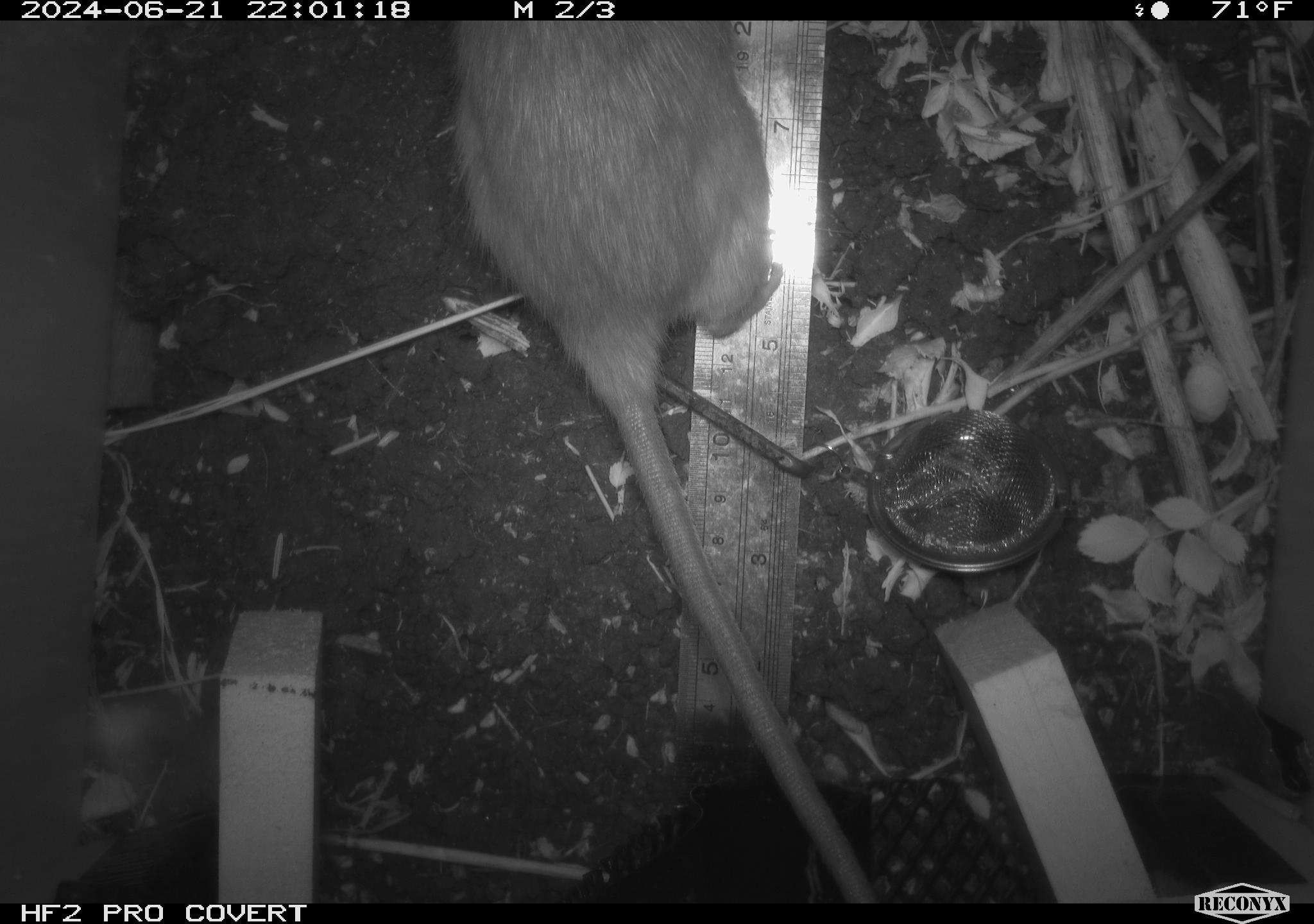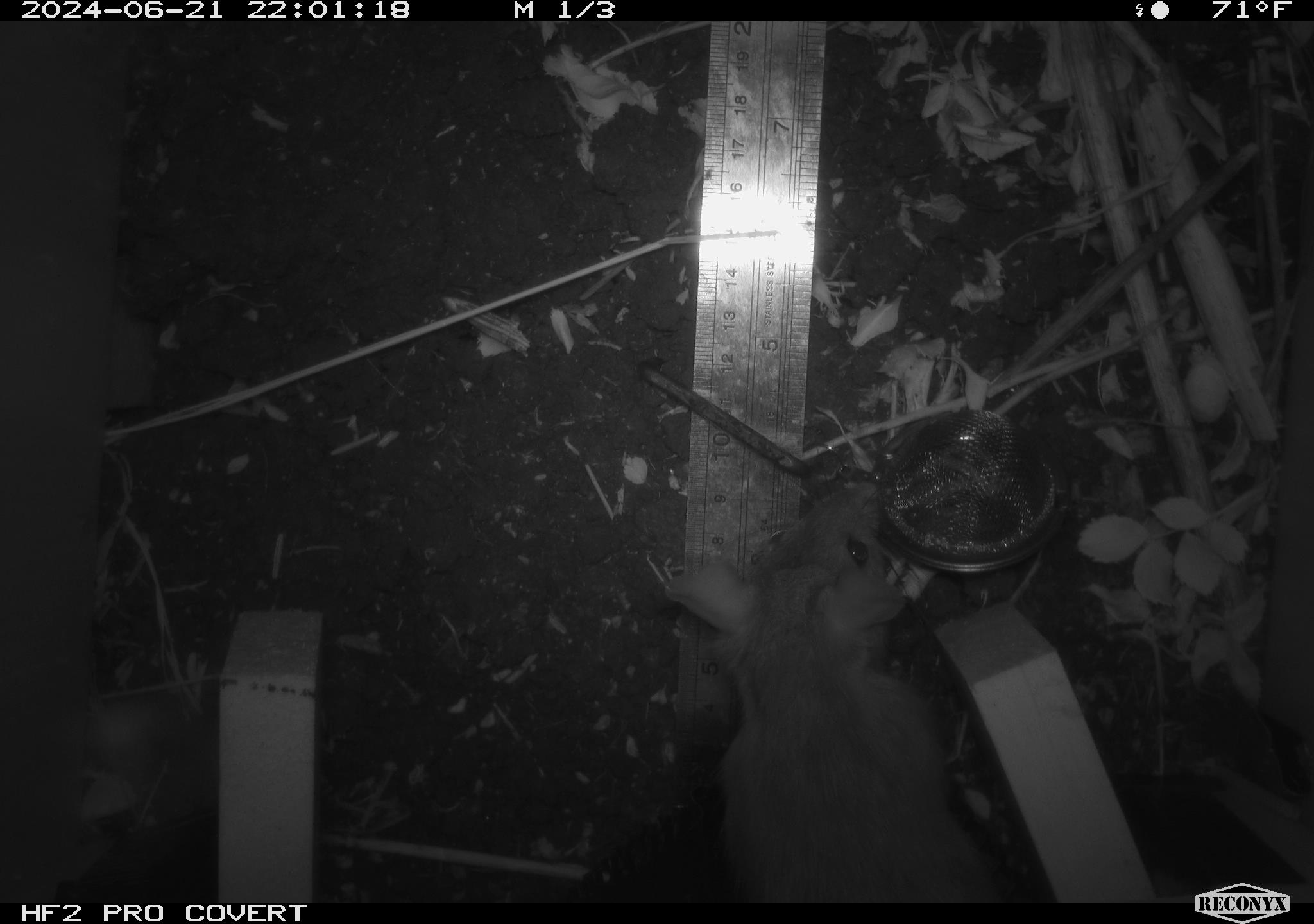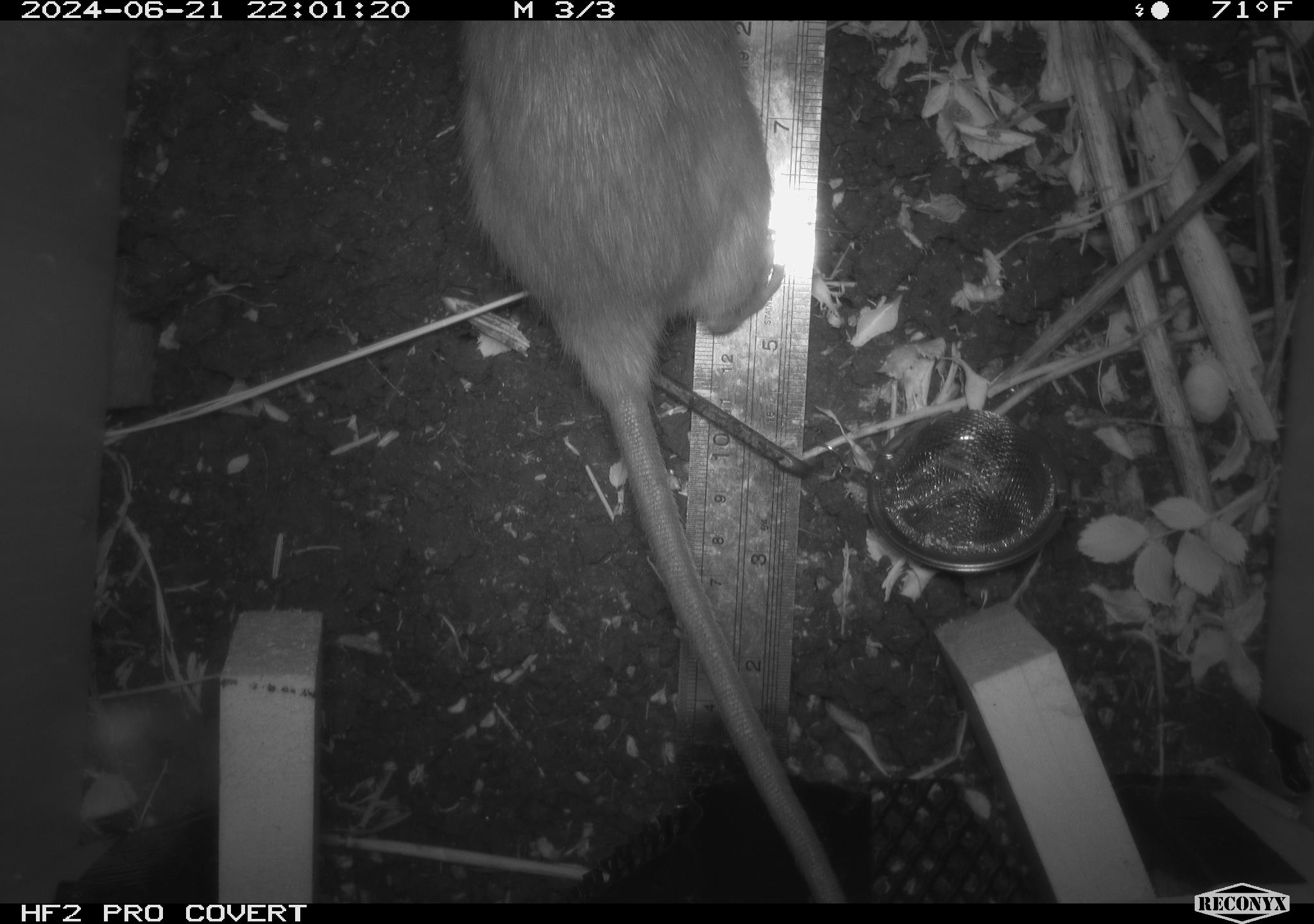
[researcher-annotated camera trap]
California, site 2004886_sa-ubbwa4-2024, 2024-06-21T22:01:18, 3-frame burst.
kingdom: Animalia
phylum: Chordata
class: Mammalia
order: Rodentia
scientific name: Rodentia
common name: woodrat or rat or mouse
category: woodrat or rat or mouse species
Woodrat or rat or mouse species (woodrat or rat or mouse) (Rodentia).